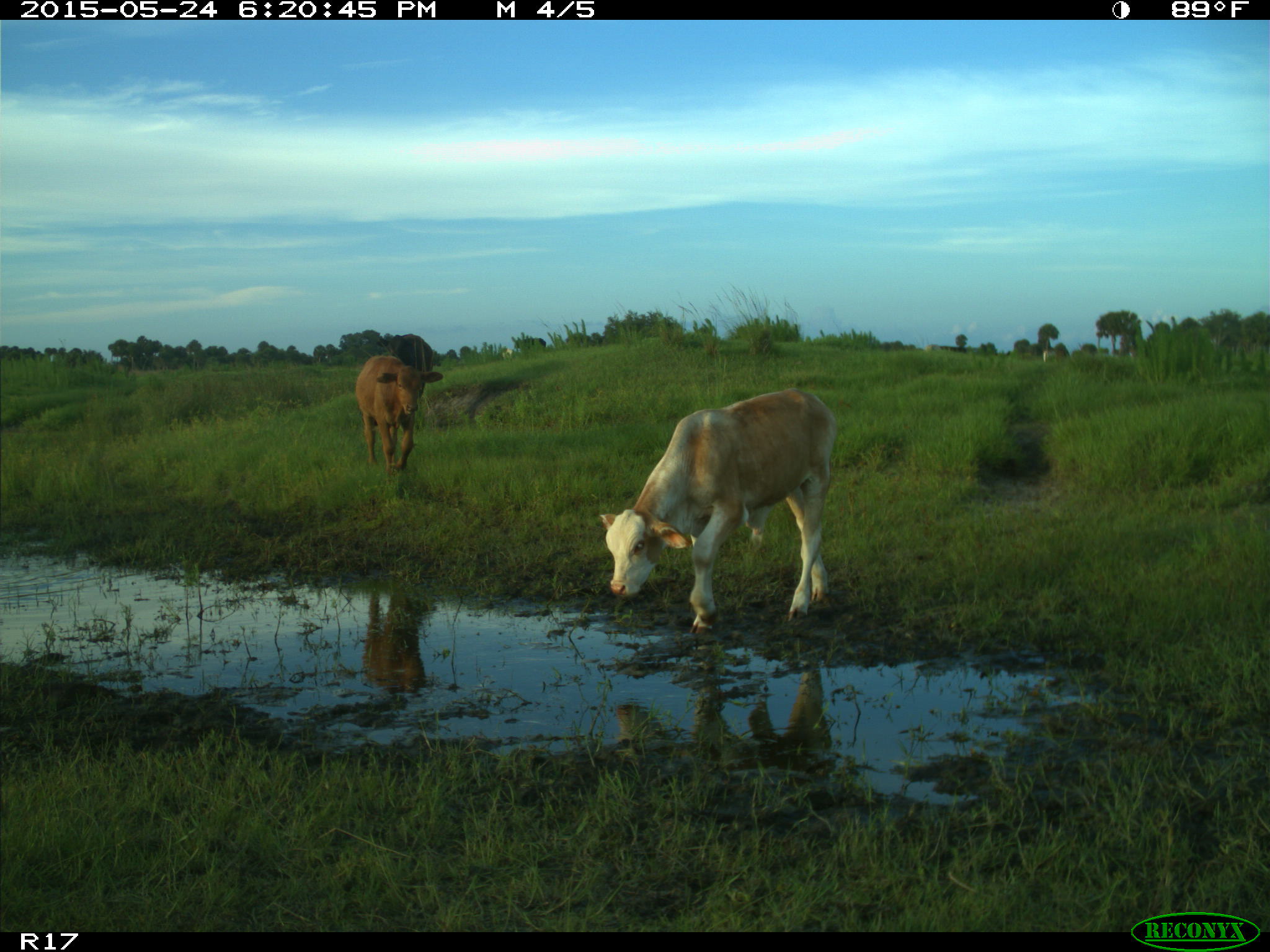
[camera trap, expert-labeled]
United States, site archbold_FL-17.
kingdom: Animalia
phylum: Chordata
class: Mammalia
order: Artiodactyla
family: Bovidae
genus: Bos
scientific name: Bos taurus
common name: domestic cow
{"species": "Bos taurus (domestic cow)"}